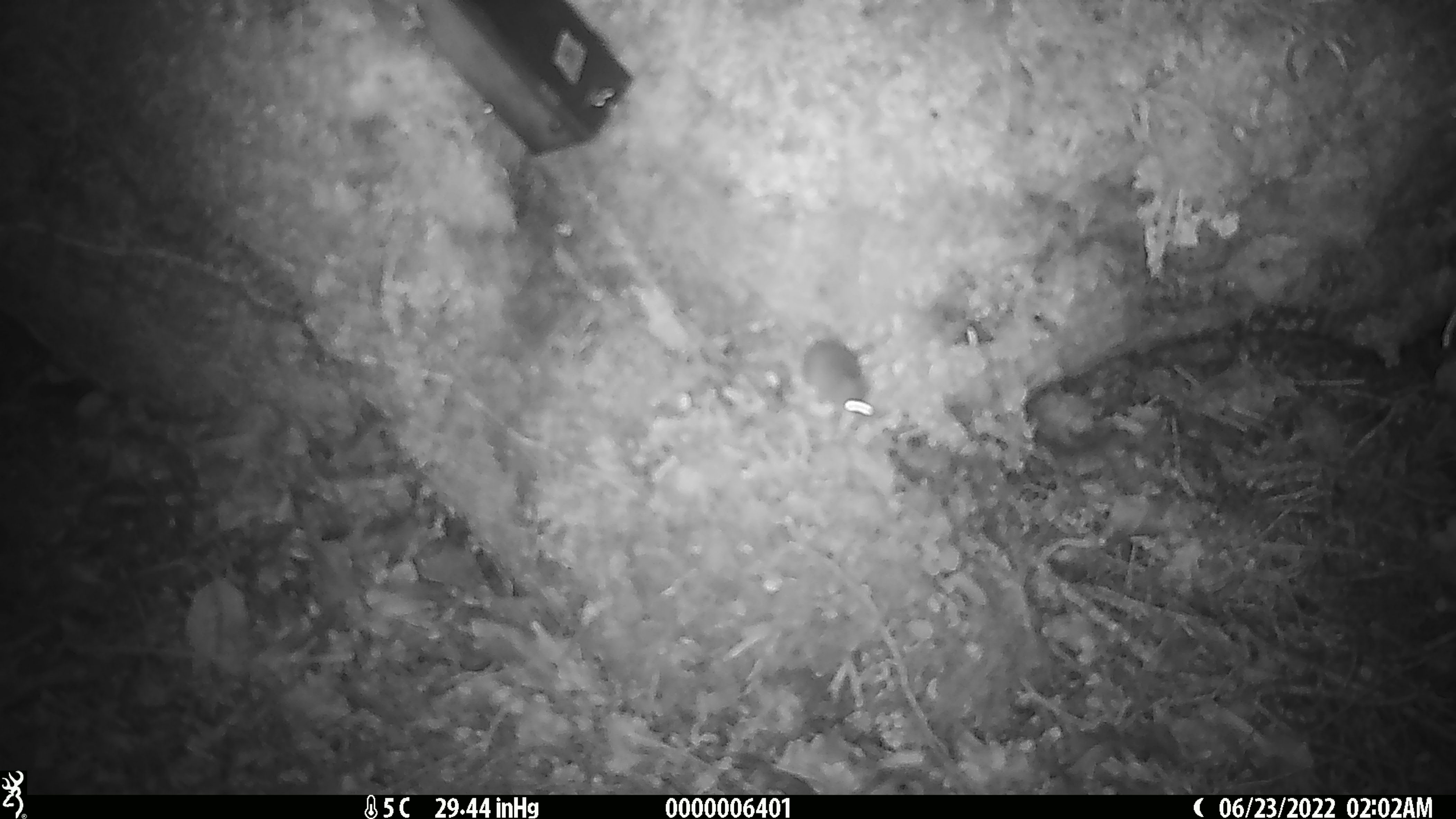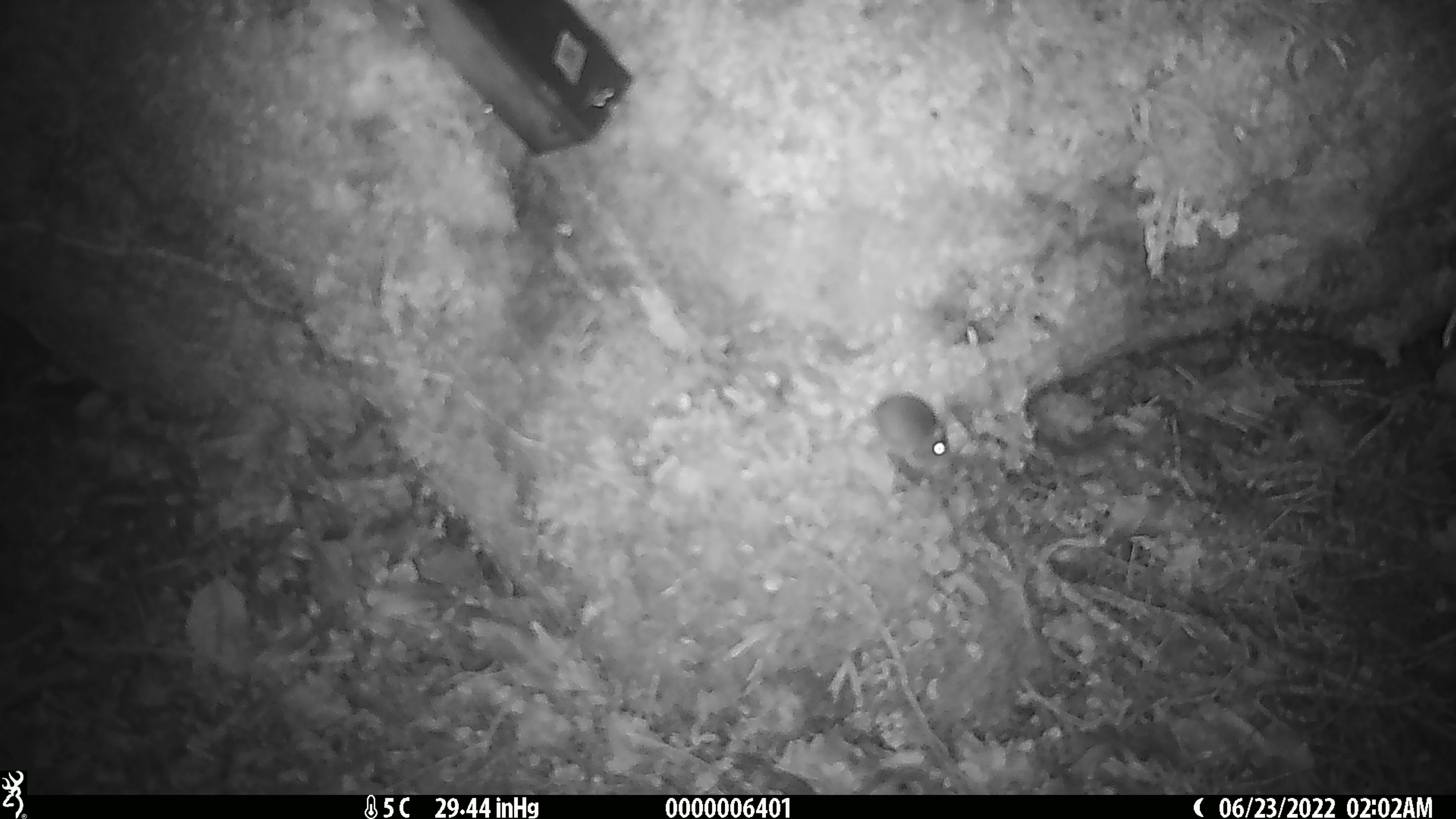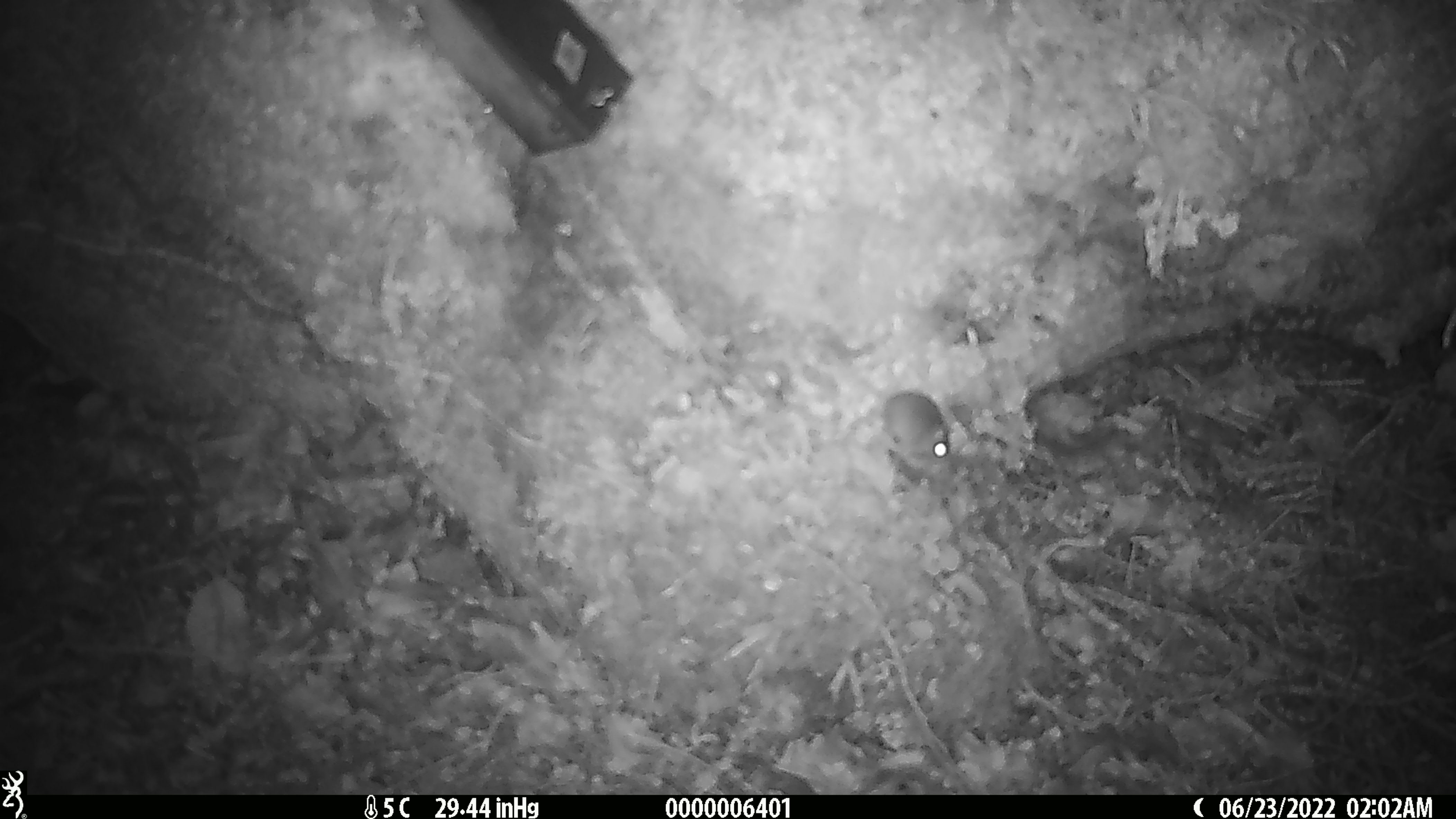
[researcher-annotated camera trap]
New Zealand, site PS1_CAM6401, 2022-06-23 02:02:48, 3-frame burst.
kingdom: Animalia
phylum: Chordata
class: Mammalia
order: Rodentia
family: Muridae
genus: Mus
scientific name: Mus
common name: mouse